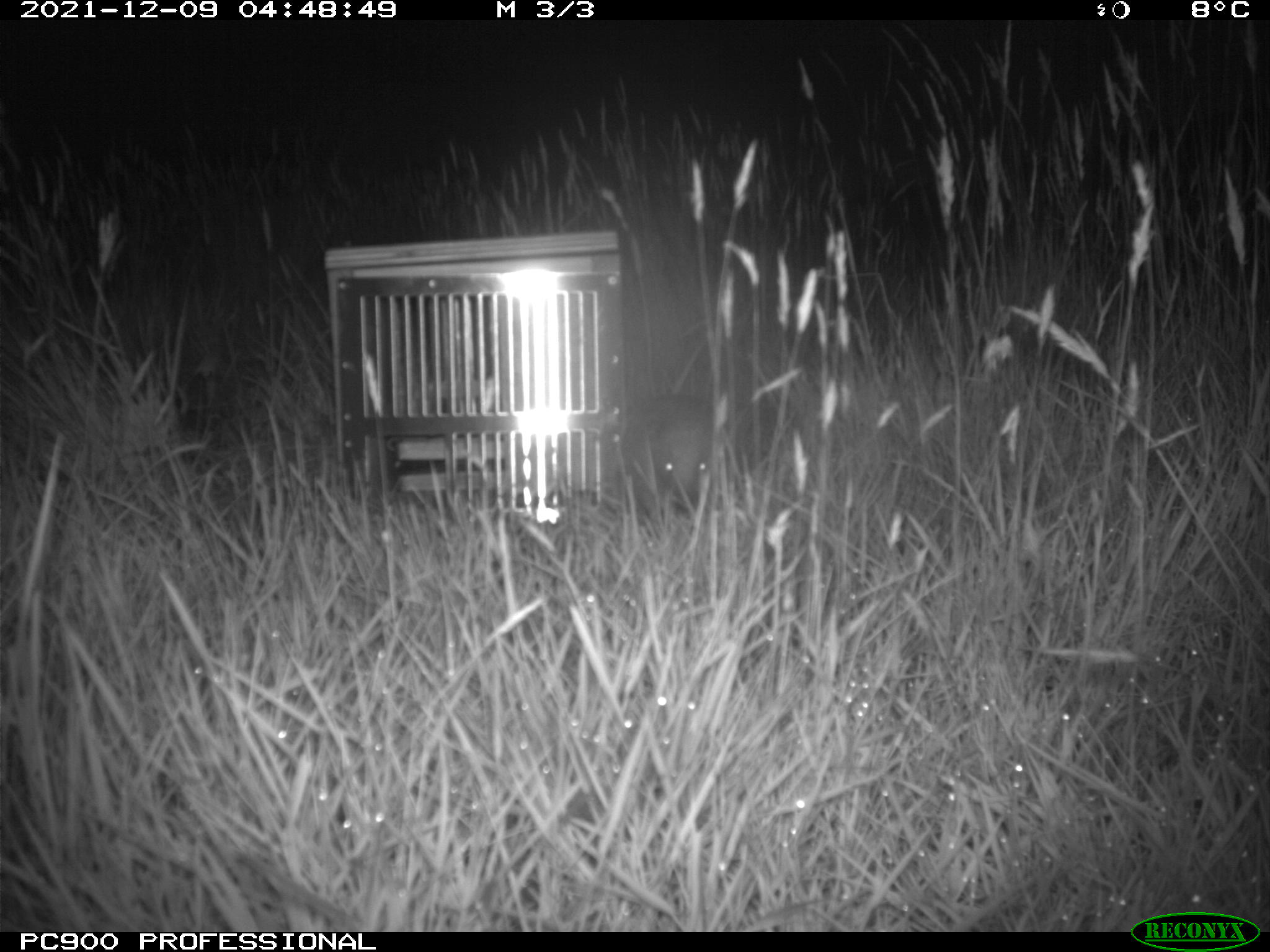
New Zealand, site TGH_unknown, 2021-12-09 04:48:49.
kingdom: Animalia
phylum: Chordata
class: Mammalia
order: Eulipotyphla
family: Erinaceidae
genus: Erinaceus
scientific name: Erinaceus europaeus europaeus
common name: european hedgehog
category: hedgehog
Hedgehog (european hedgehog) (Erinaceus europaeus europaeus).